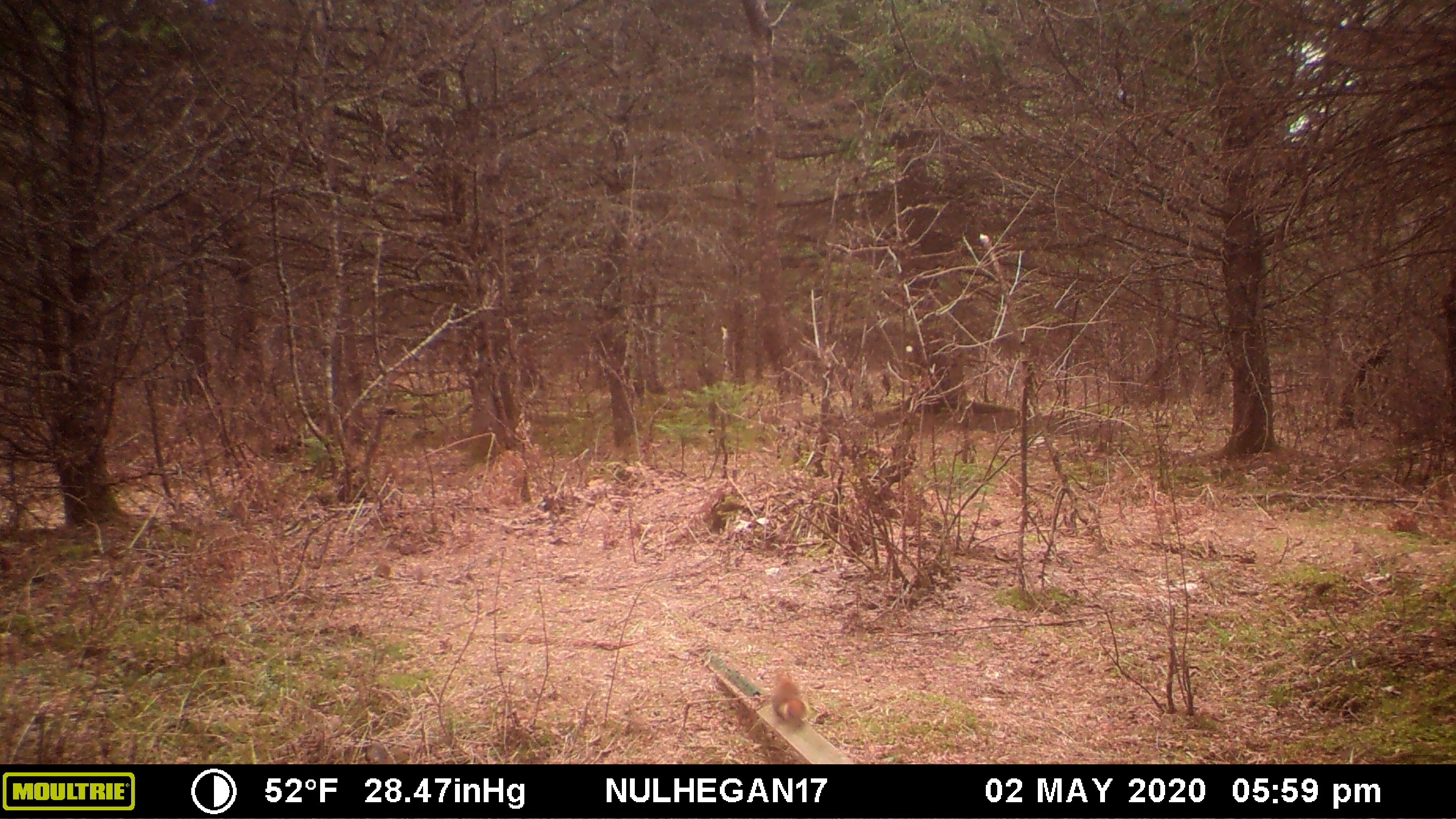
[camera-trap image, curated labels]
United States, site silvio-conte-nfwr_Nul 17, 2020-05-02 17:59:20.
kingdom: Animalia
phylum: Chordata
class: Mammalia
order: Rodentia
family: Sciuridae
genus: Tamiasciurus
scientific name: Tamiasciurus hudsonicus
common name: red squirrel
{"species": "red squirrel (Tamiasciurus hudsonicus)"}